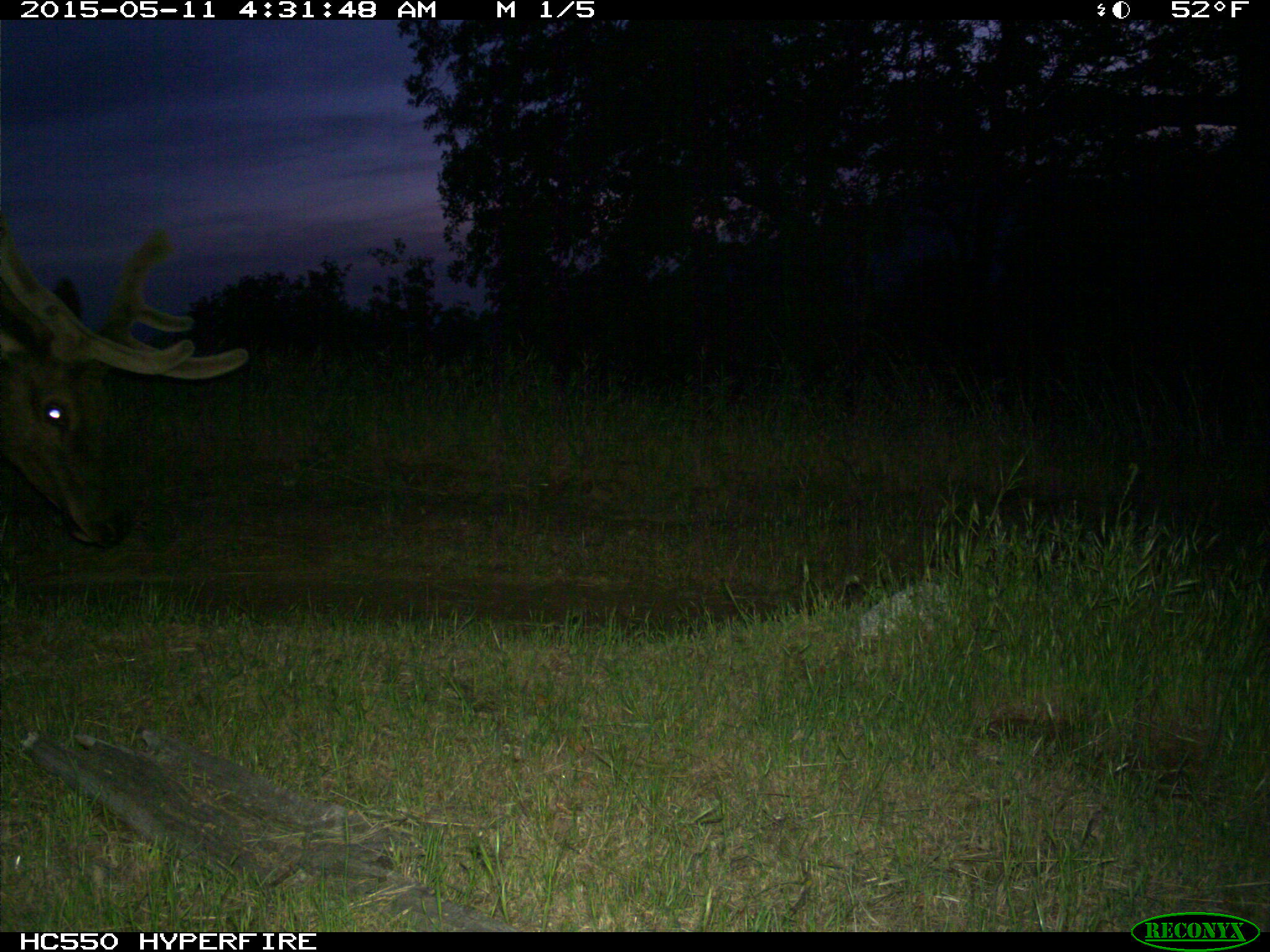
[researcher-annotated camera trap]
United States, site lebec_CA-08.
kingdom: Animalia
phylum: Chordata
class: Mammalia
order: Artiodactyla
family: Cervidae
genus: Cervus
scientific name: Cervus canadensis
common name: elk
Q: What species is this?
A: Cervus canadensis (elk).